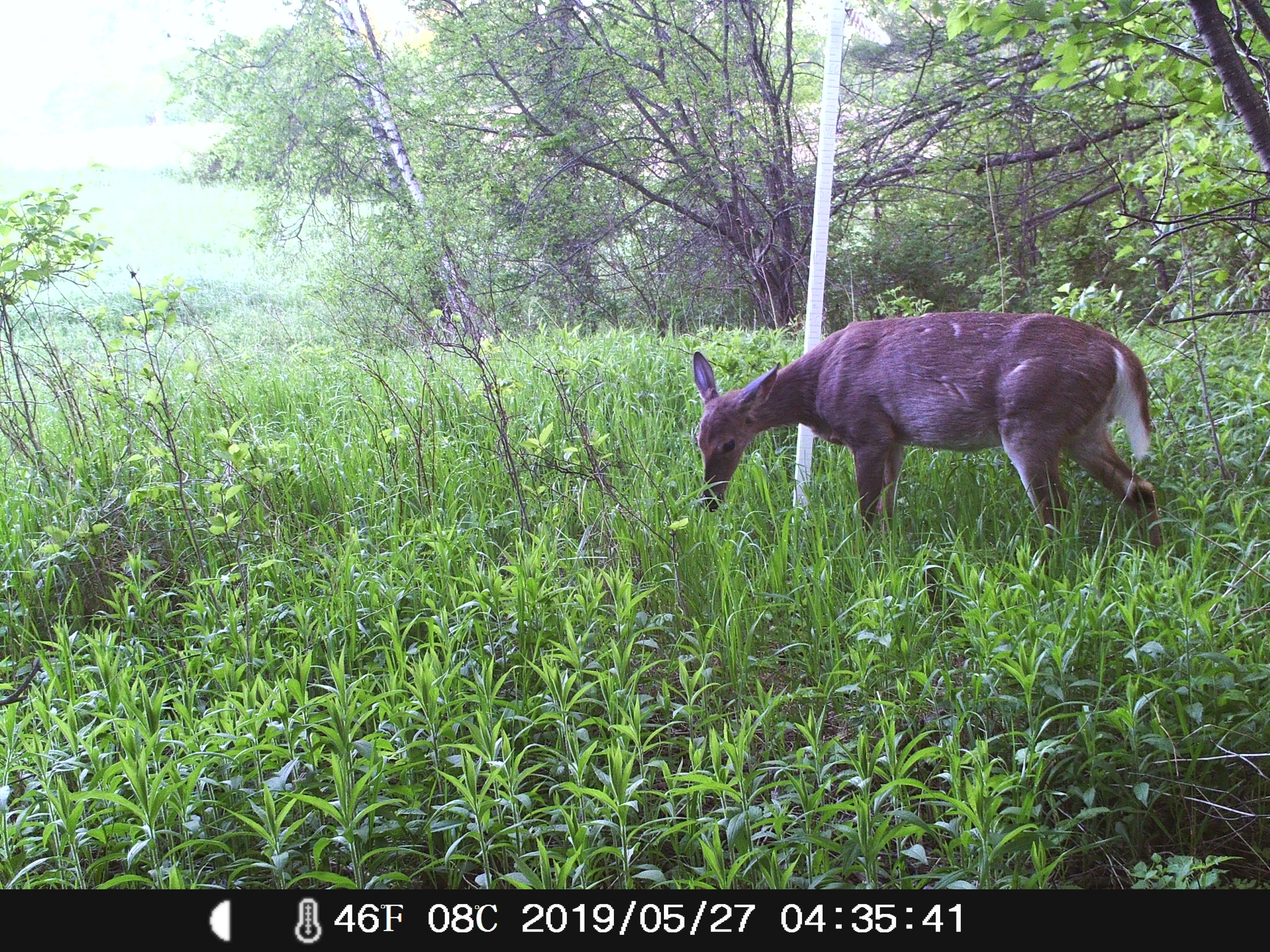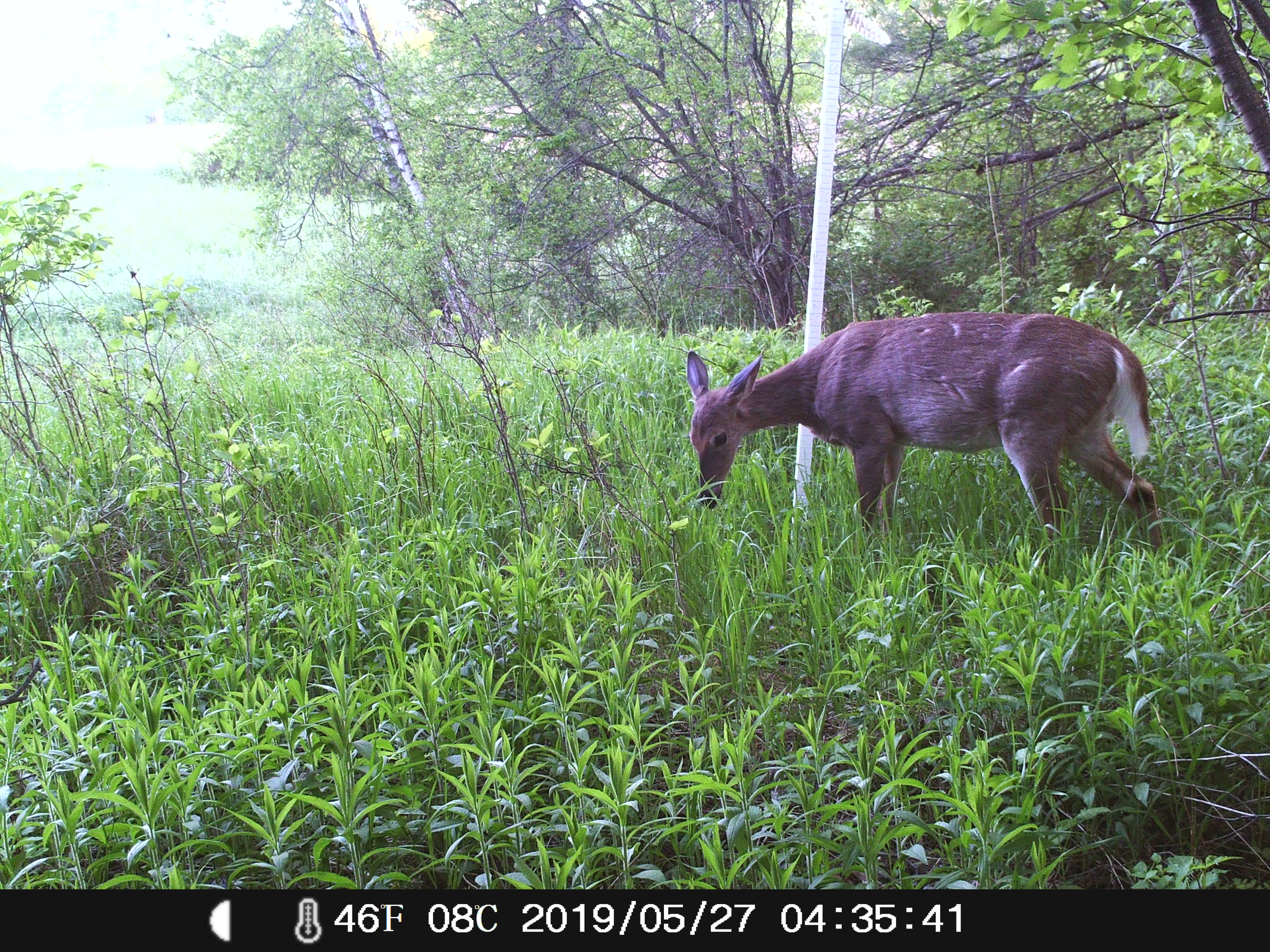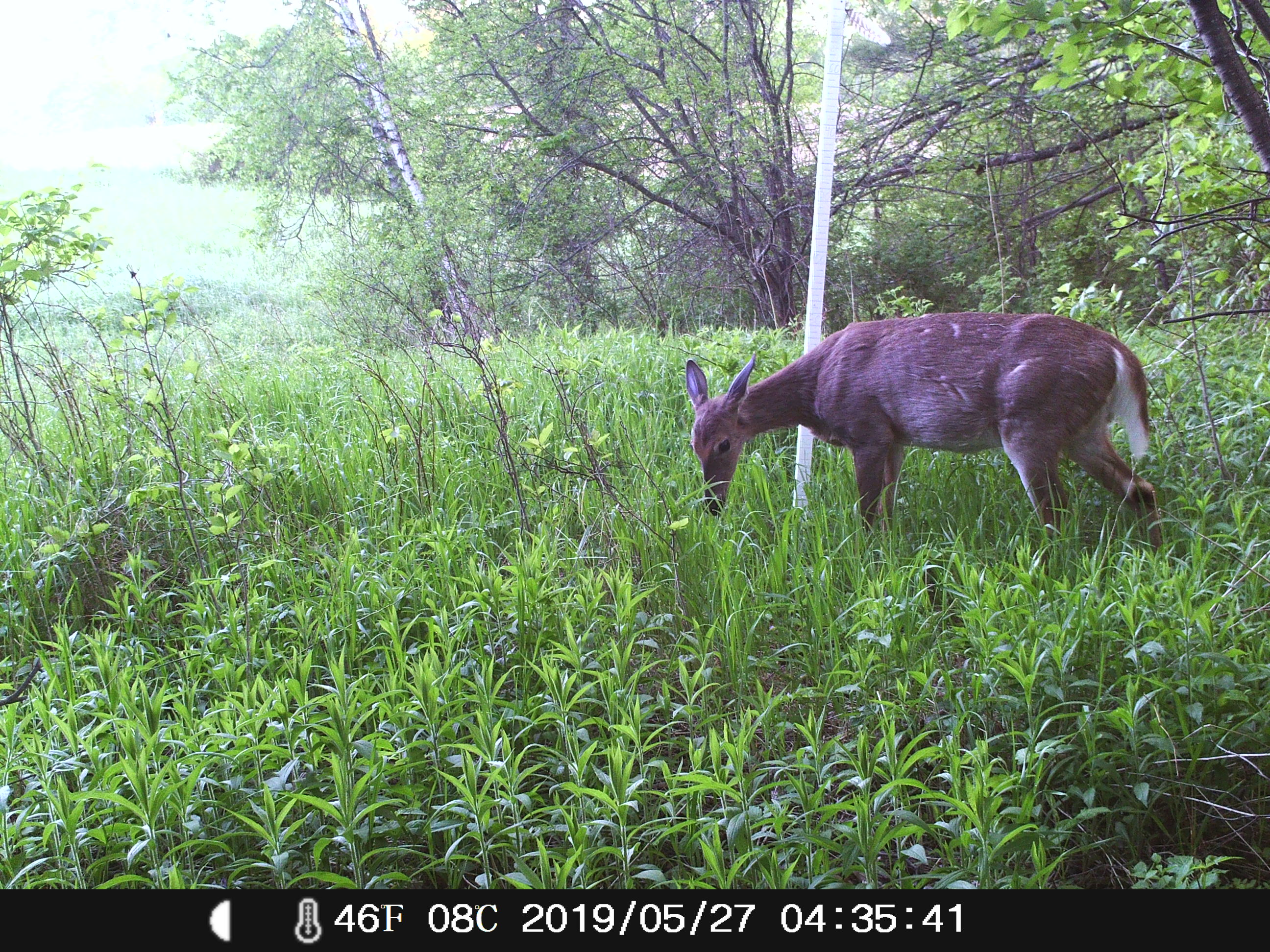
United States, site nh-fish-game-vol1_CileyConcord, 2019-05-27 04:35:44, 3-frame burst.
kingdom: Animalia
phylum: Chordata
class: Mammalia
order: Artiodactyla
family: Cervidae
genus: Odocoileus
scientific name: Odocoileus virginianus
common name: white-tailed deer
White-tailed deer (Odocoileus virginianus).